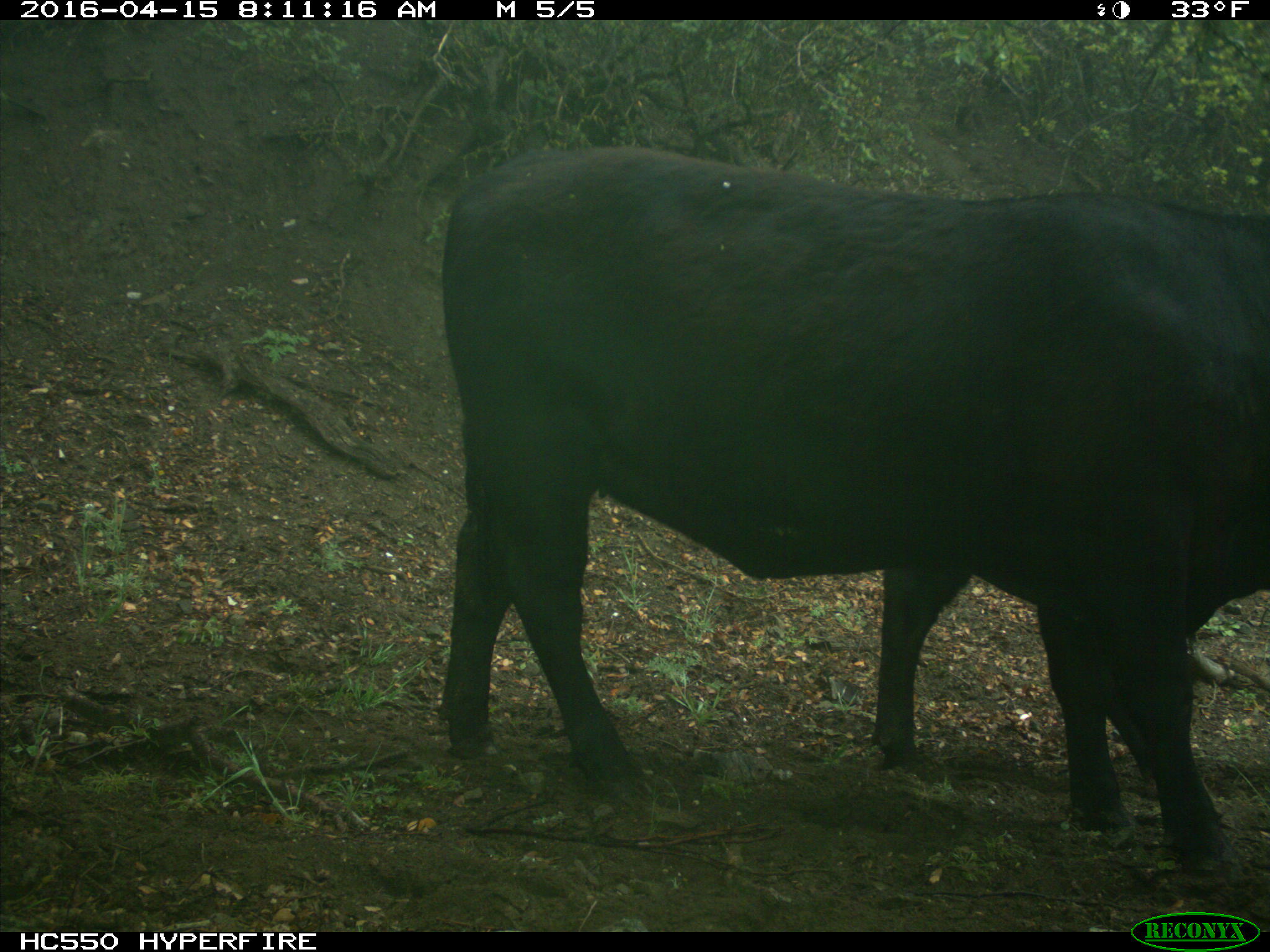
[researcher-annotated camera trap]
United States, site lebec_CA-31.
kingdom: Animalia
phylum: Chordata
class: Mammalia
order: Artiodactyla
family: Bovidae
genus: Bos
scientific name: Bos taurus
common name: domestic cow